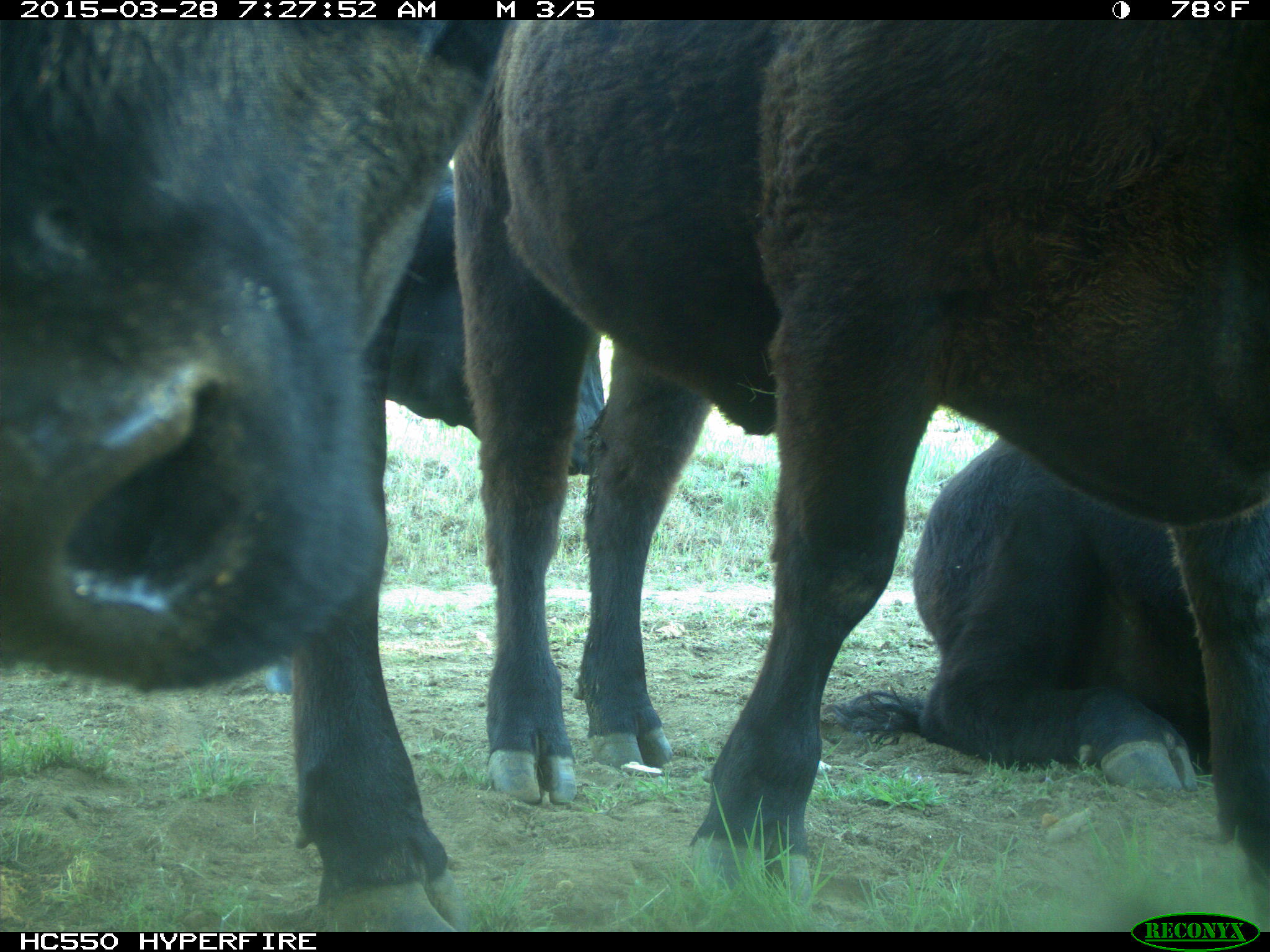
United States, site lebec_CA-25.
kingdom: Animalia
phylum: Chordata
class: Mammalia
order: Artiodactyla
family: Bovidae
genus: Bos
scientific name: Bos taurus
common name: domestic cow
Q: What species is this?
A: Bos taurus (domestic cow).